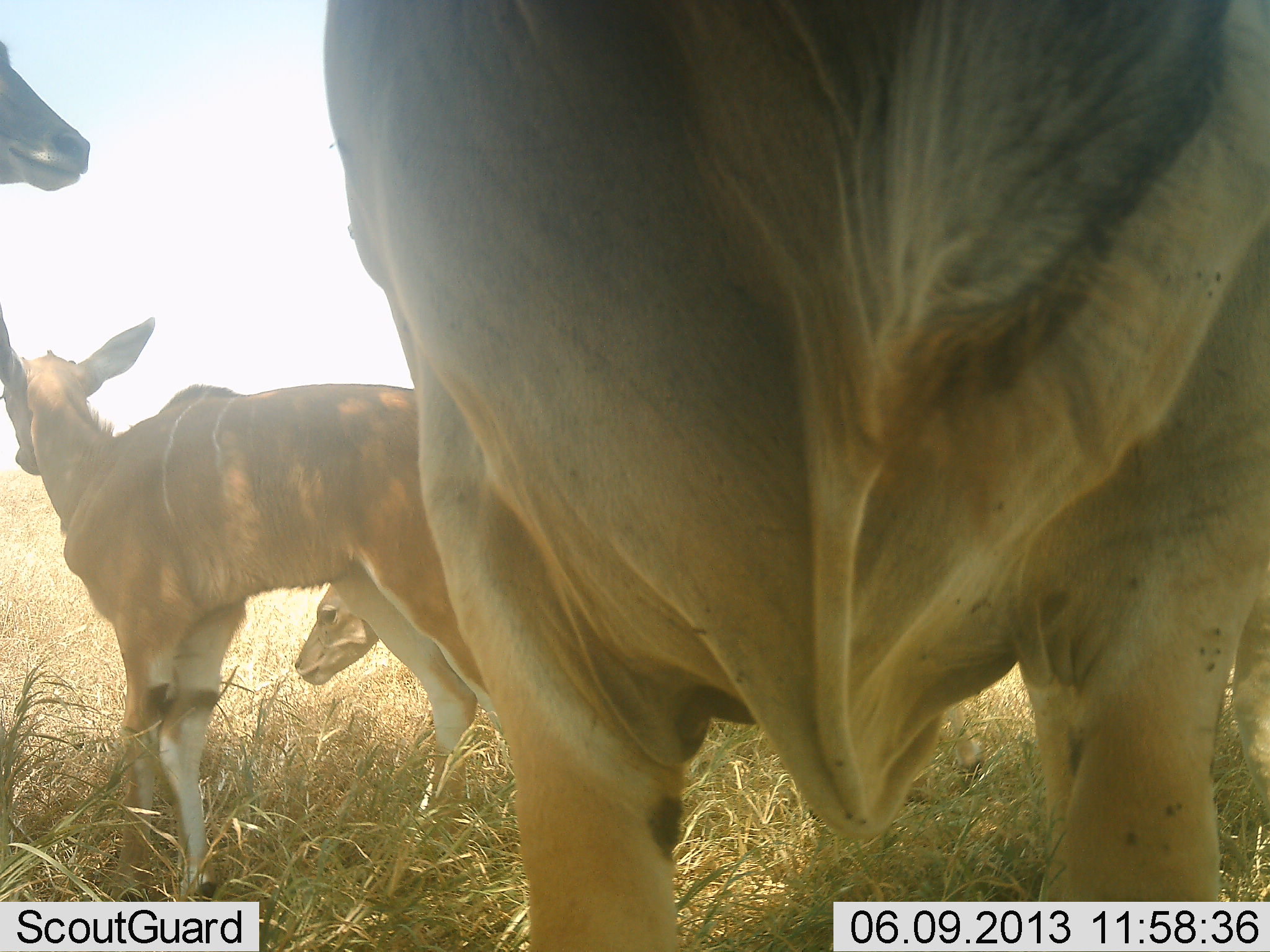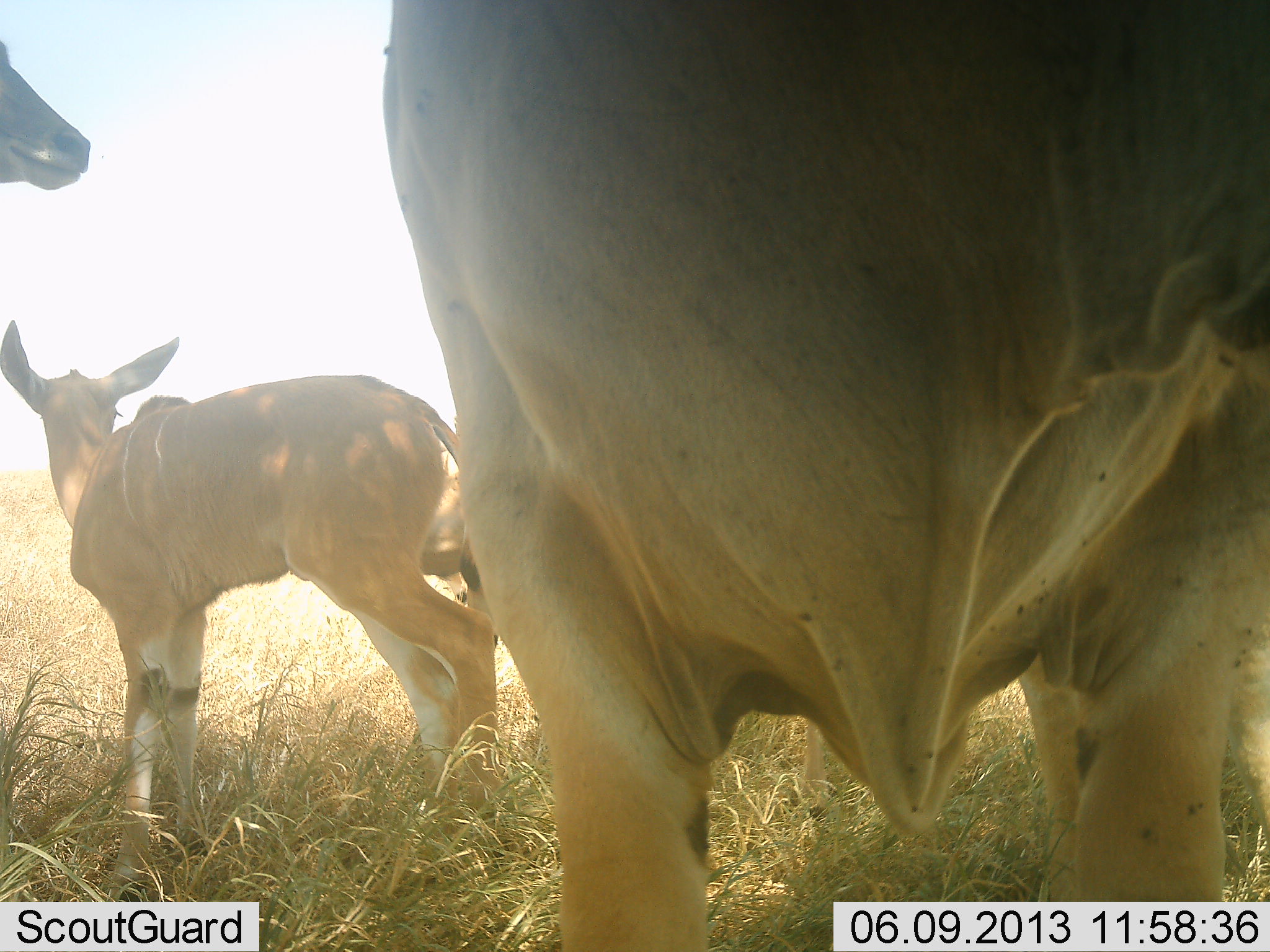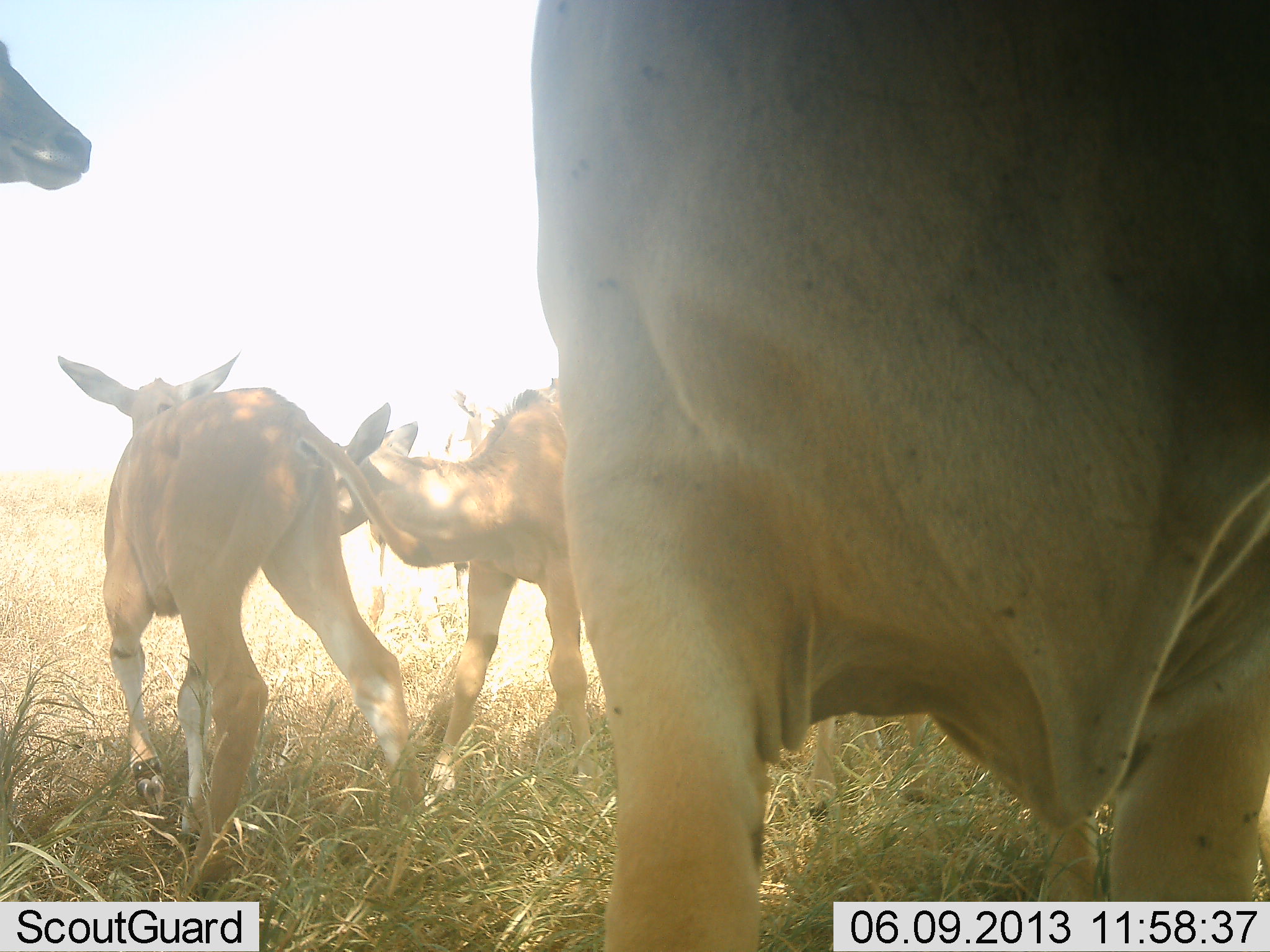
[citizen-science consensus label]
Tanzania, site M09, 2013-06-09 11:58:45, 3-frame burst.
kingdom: Animalia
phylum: Chordata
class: Mammalia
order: Artiodactyla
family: Bovidae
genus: Tragelaphus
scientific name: Tragelaphus oryx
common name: eland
Eland (Tragelaphus oryx), count 4. Behavior (volunteer vote fractions): standing 93%, resting 7%, moving 20%, interacting 13%. Young present (vote fraction): 80%. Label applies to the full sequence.